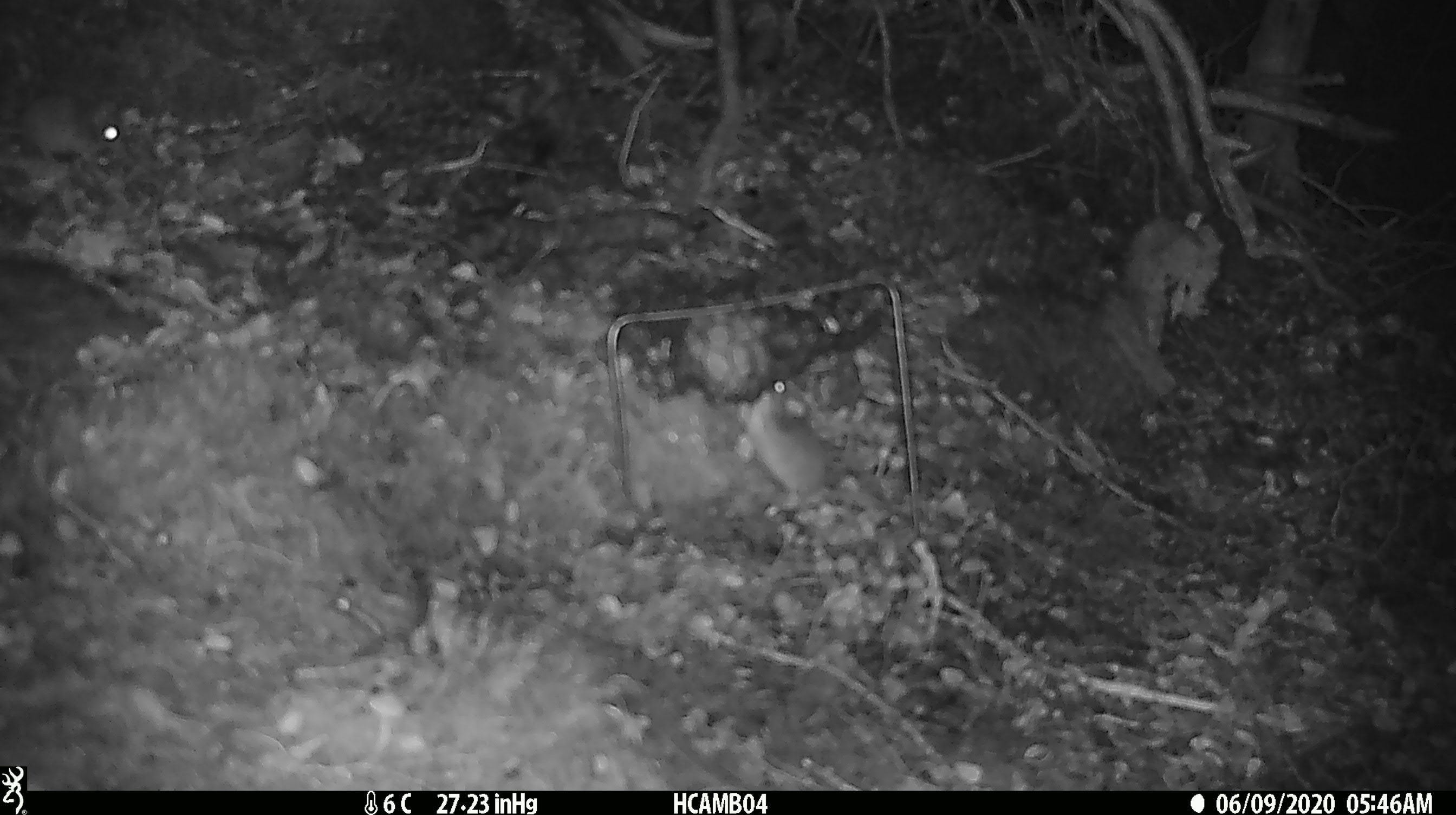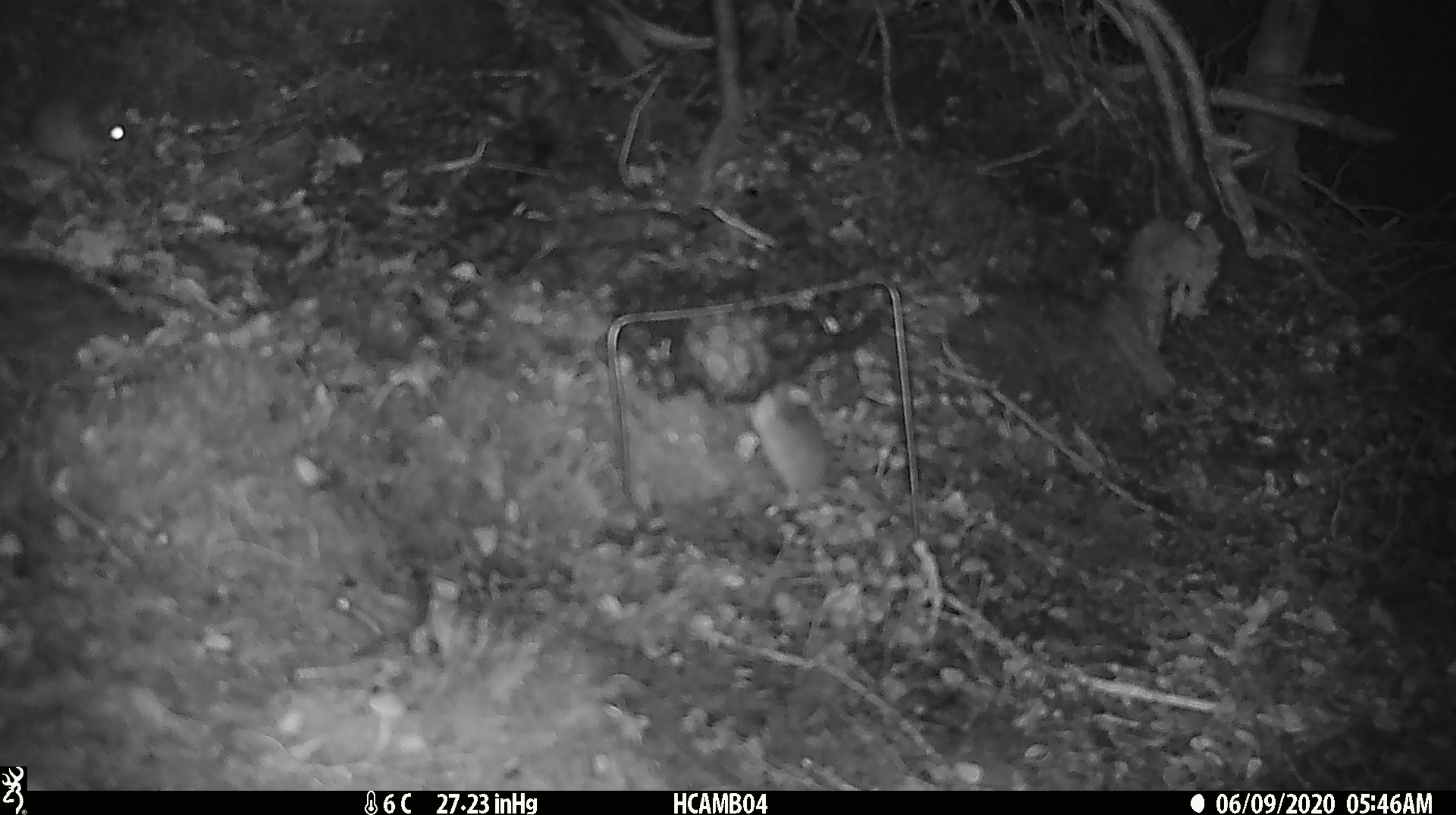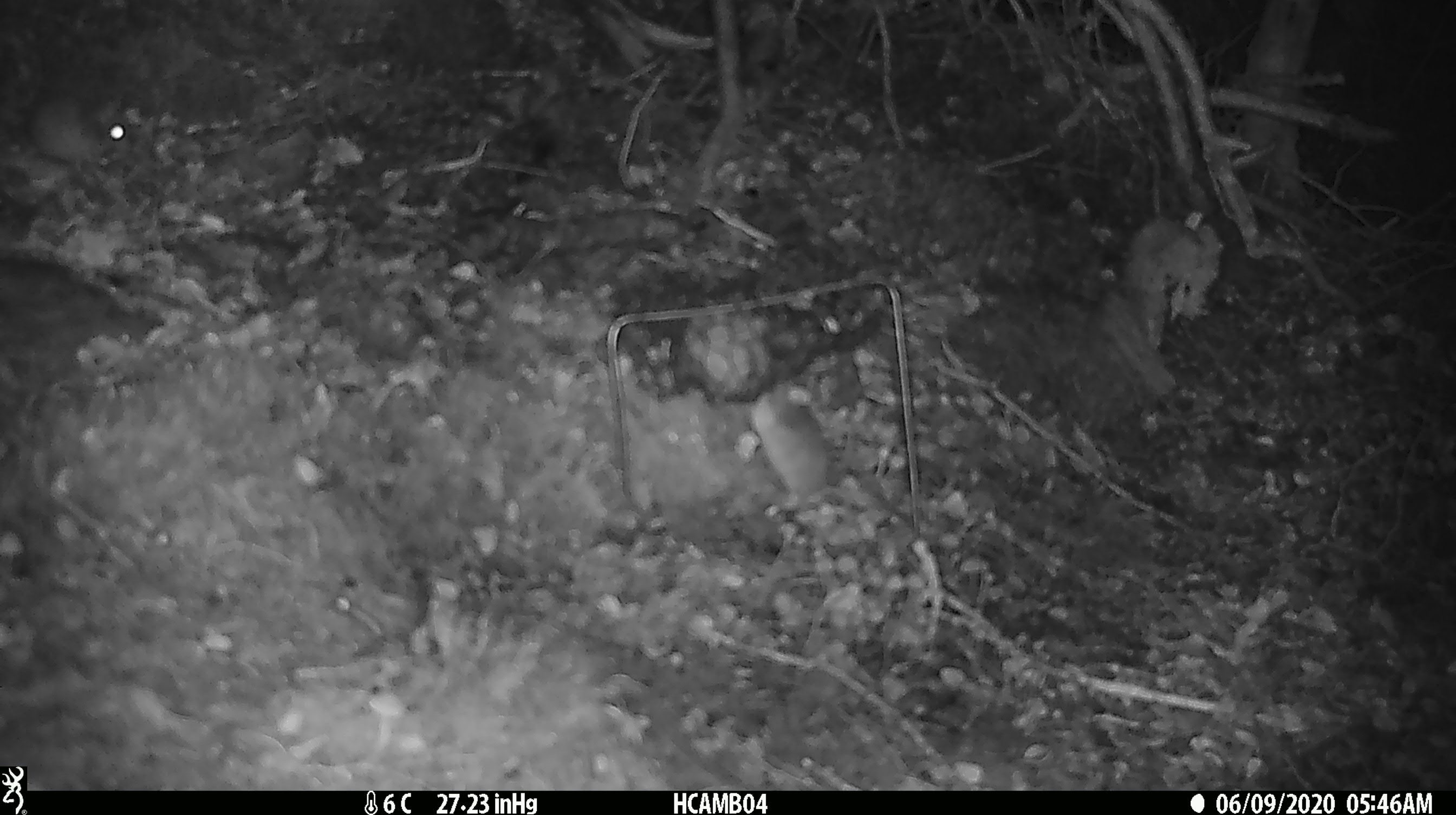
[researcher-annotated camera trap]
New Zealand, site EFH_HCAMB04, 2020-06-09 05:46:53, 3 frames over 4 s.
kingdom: Animalia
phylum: Chordata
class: Mammalia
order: Rodentia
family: Muridae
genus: Mus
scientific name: Mus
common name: mouse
Mouse (Mus).